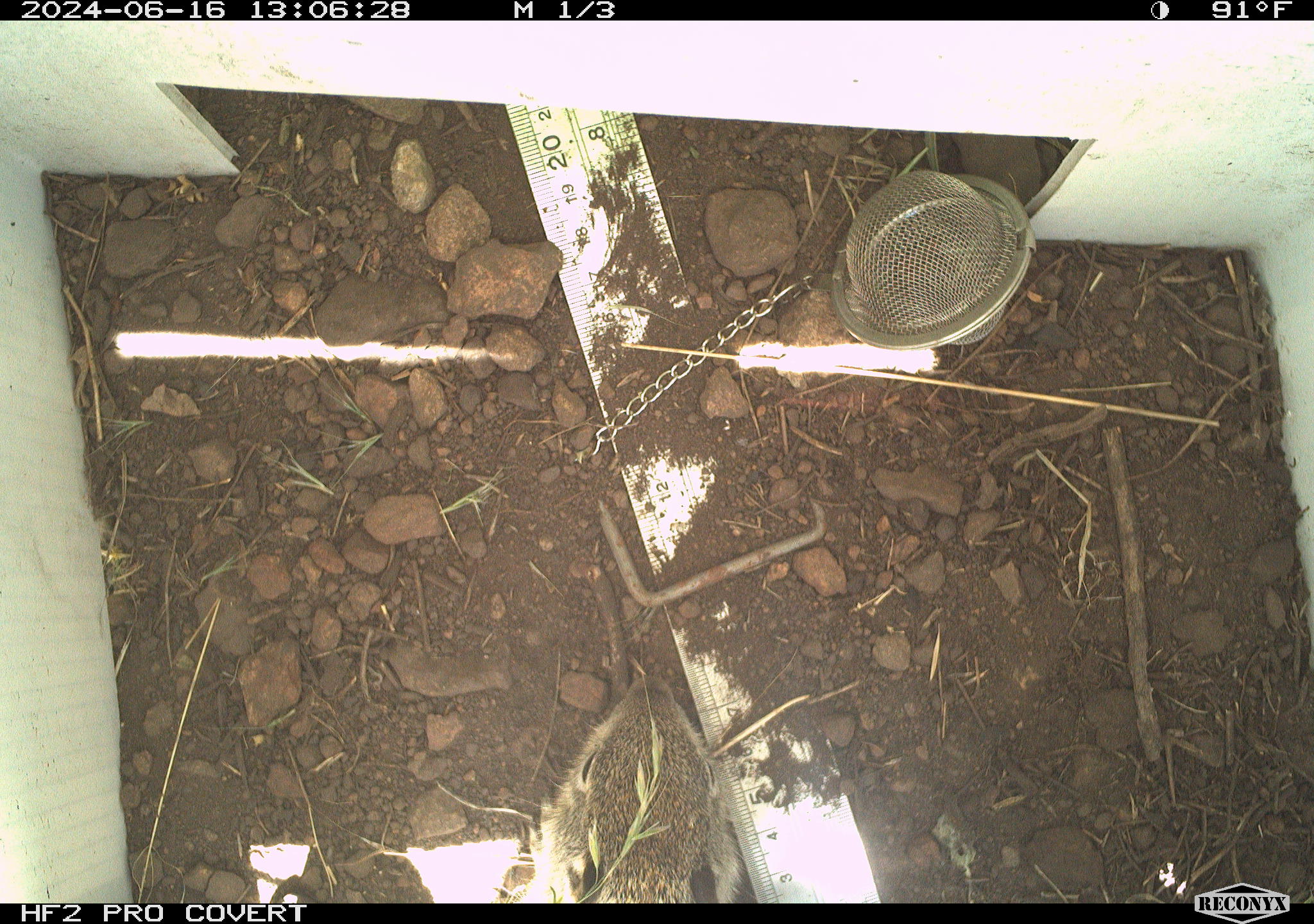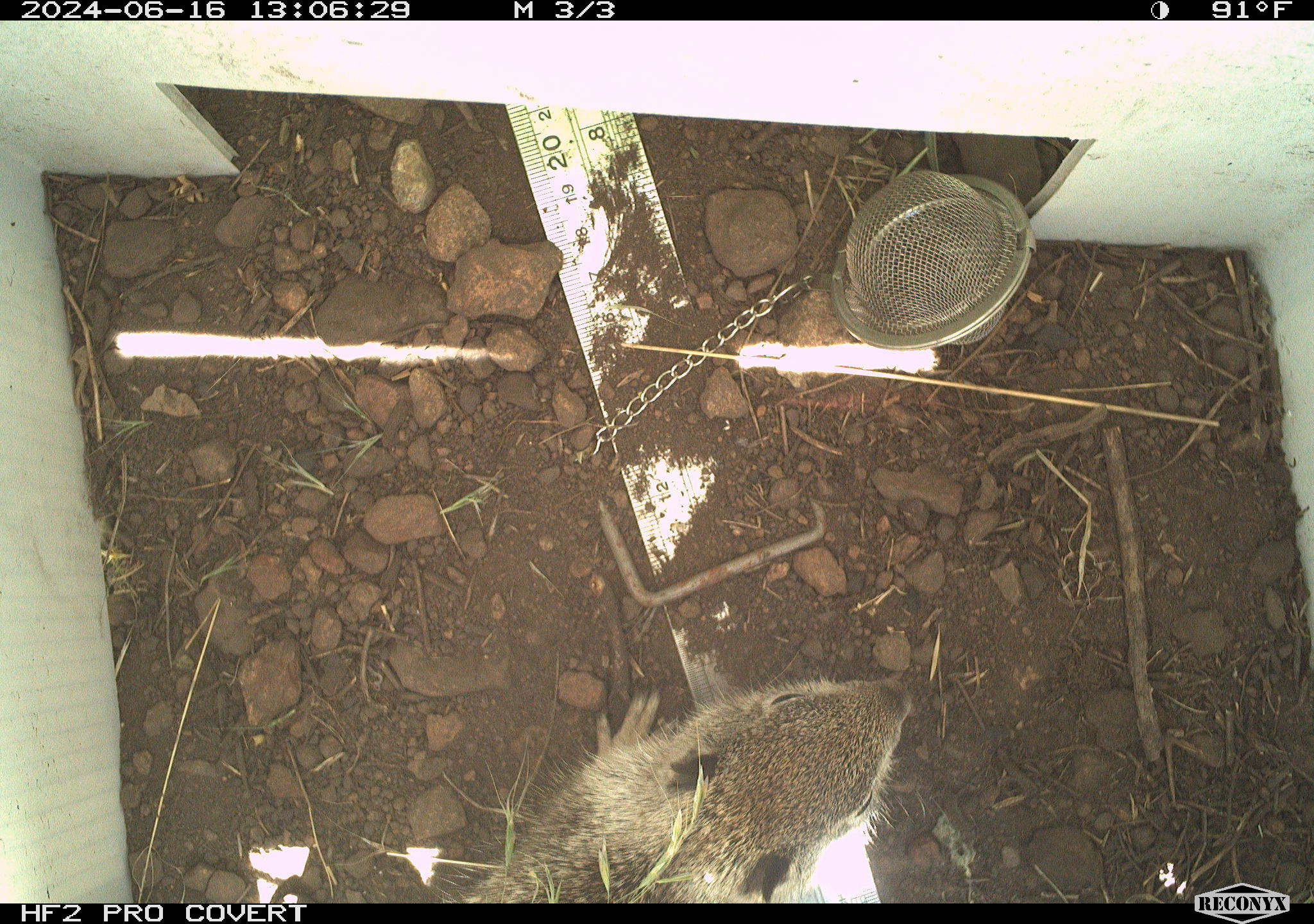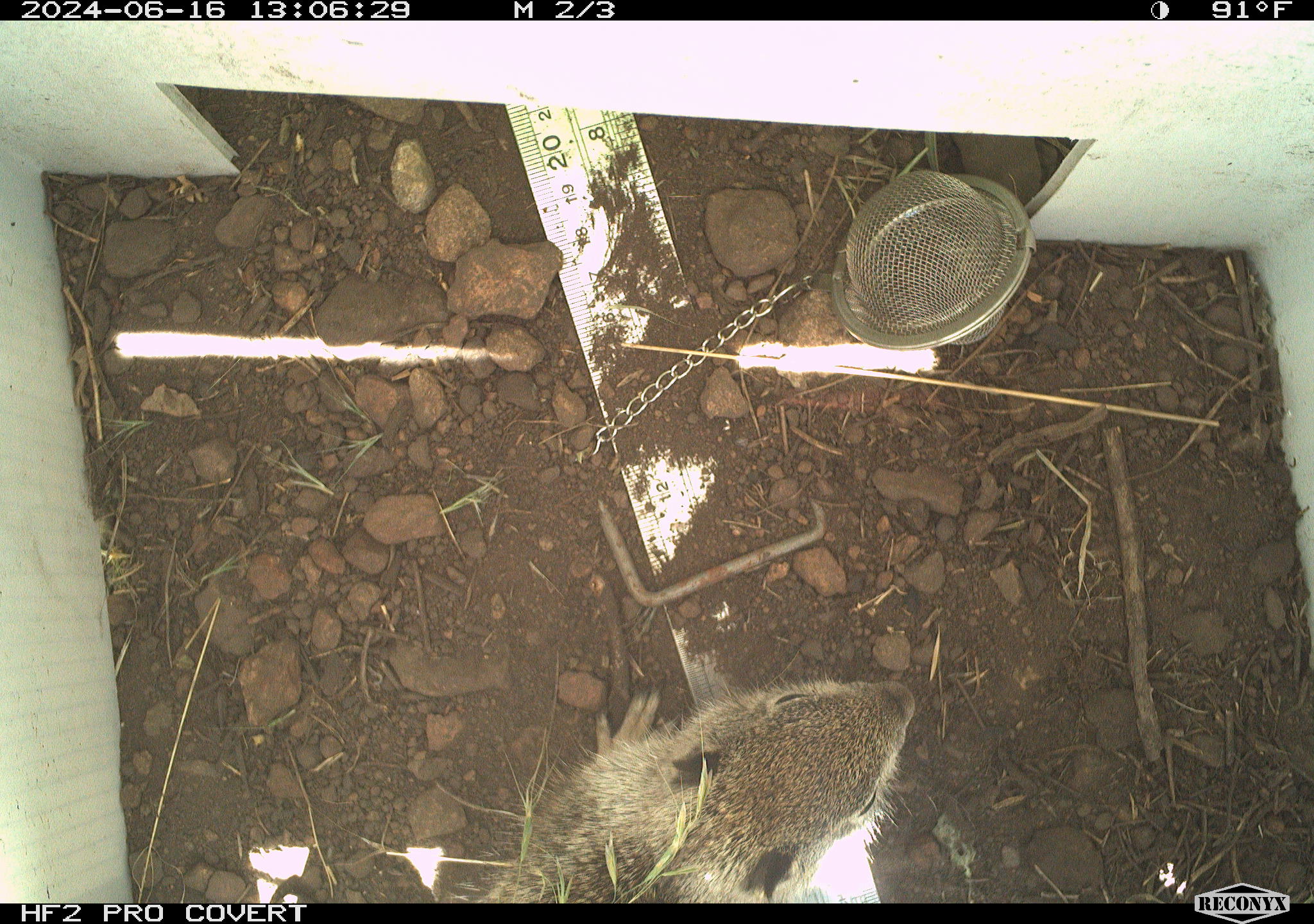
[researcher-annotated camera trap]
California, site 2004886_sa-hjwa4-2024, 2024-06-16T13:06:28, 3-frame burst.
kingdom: Animalia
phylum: Chordata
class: Mammalia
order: Rodentia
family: Sciuridae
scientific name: Sciuridae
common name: squirrels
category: sciuridae family